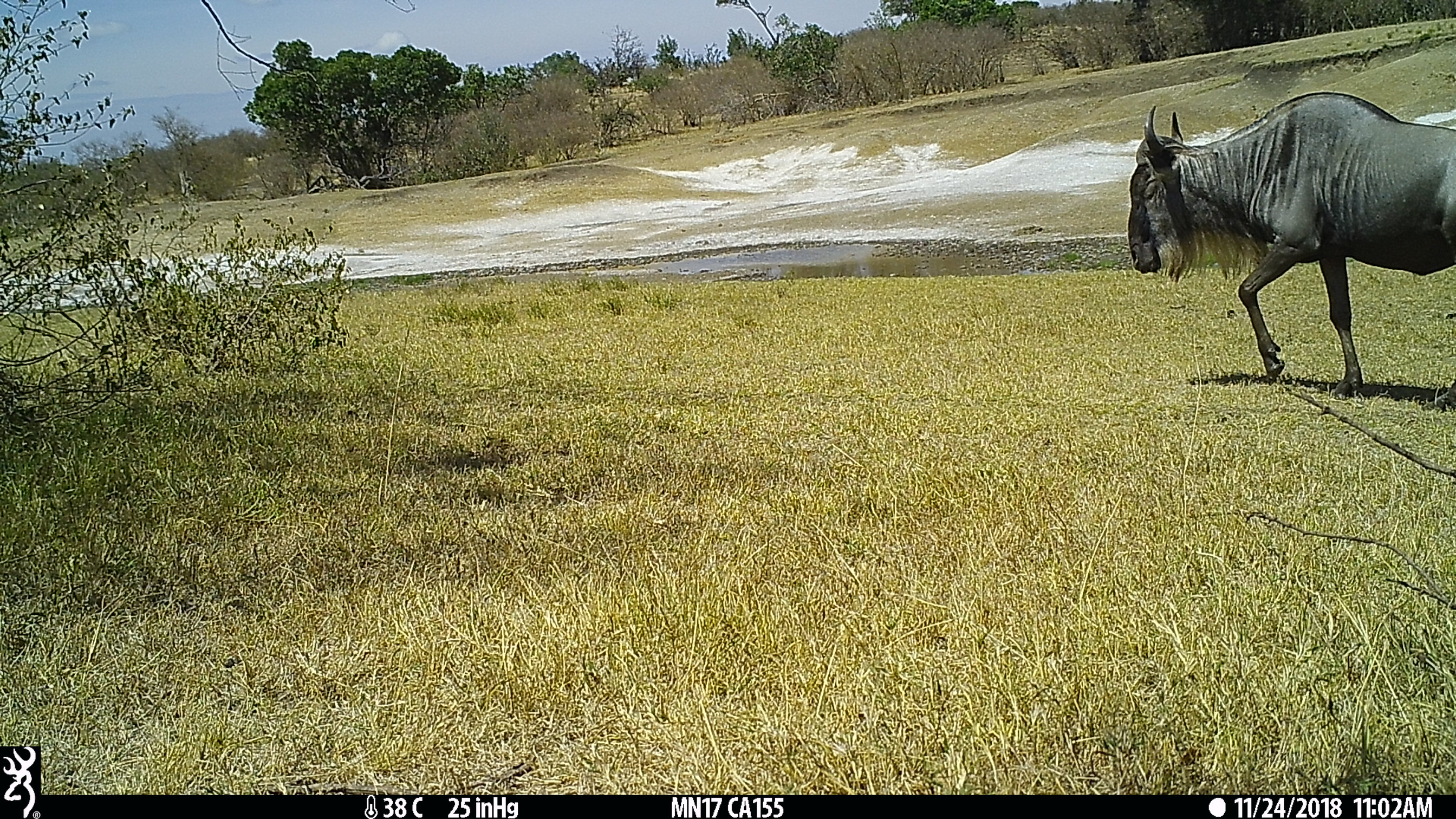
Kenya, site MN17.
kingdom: Animalia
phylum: Chordata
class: Mammalia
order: Artiodactyla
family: Bovidae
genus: Connochaetes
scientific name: Connochaetes taurinus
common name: blue wildebeest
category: wildebeest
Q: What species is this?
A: Wildebeest (blue wildebeest) (Connochaetes taurinus).